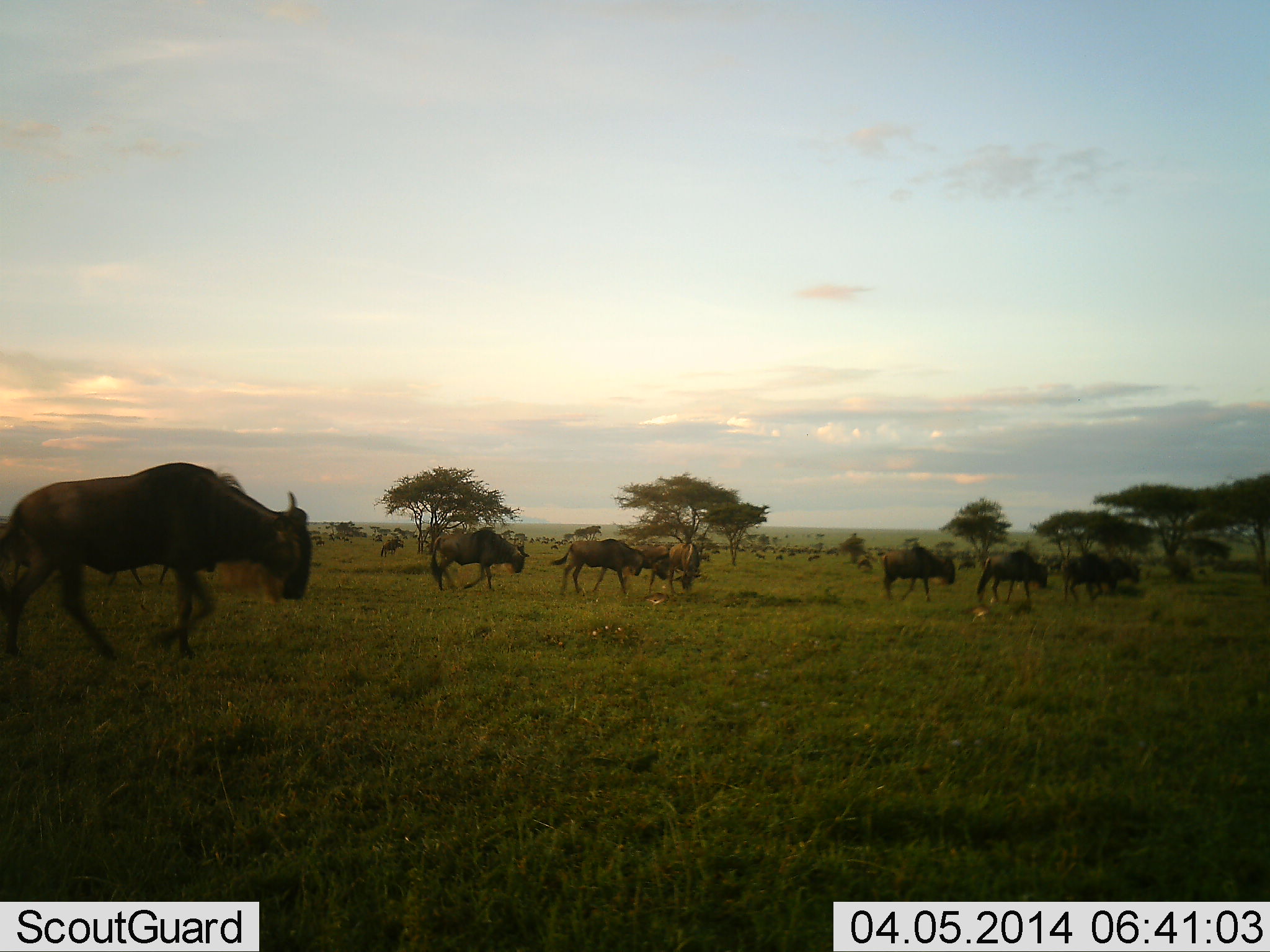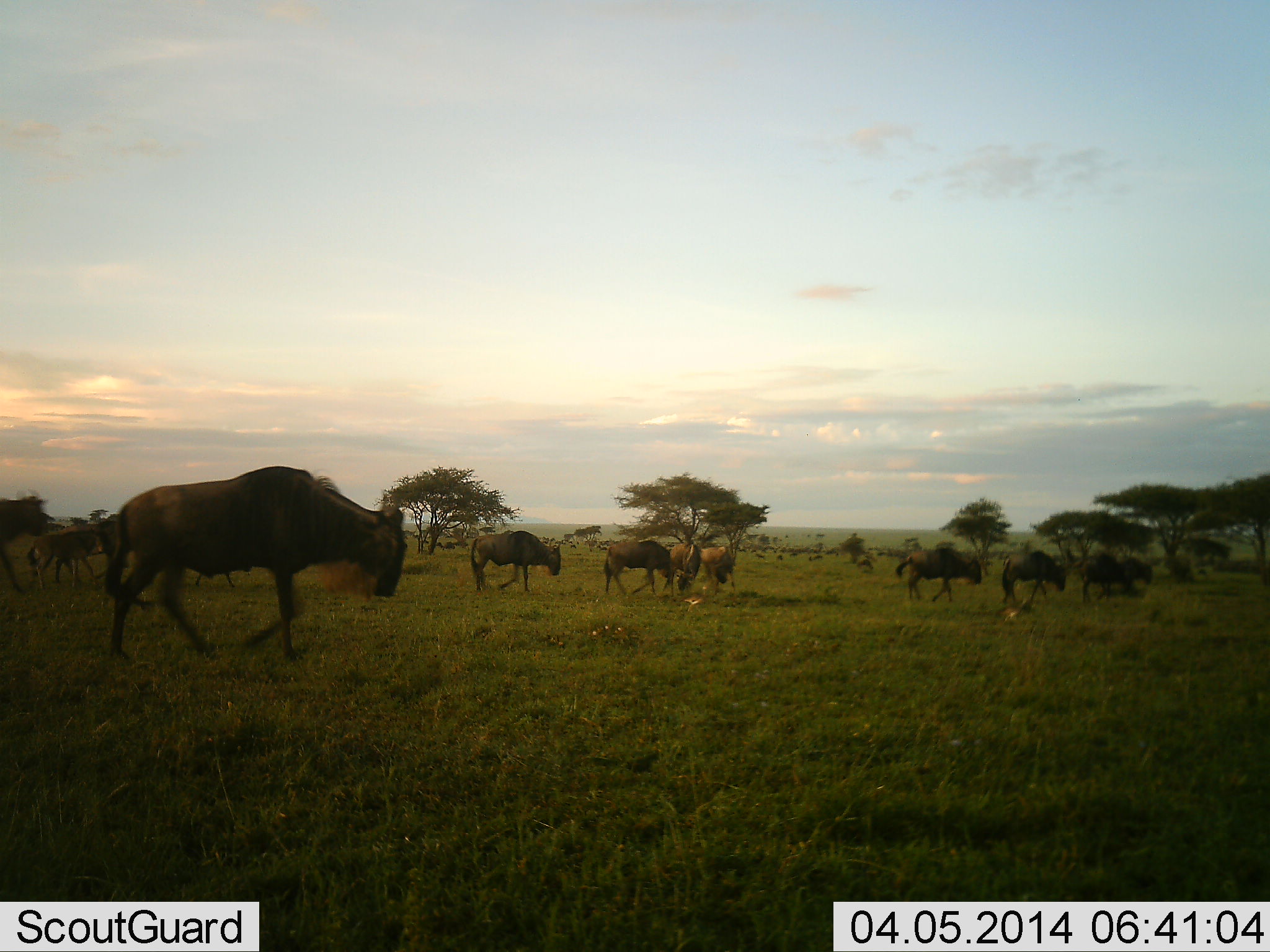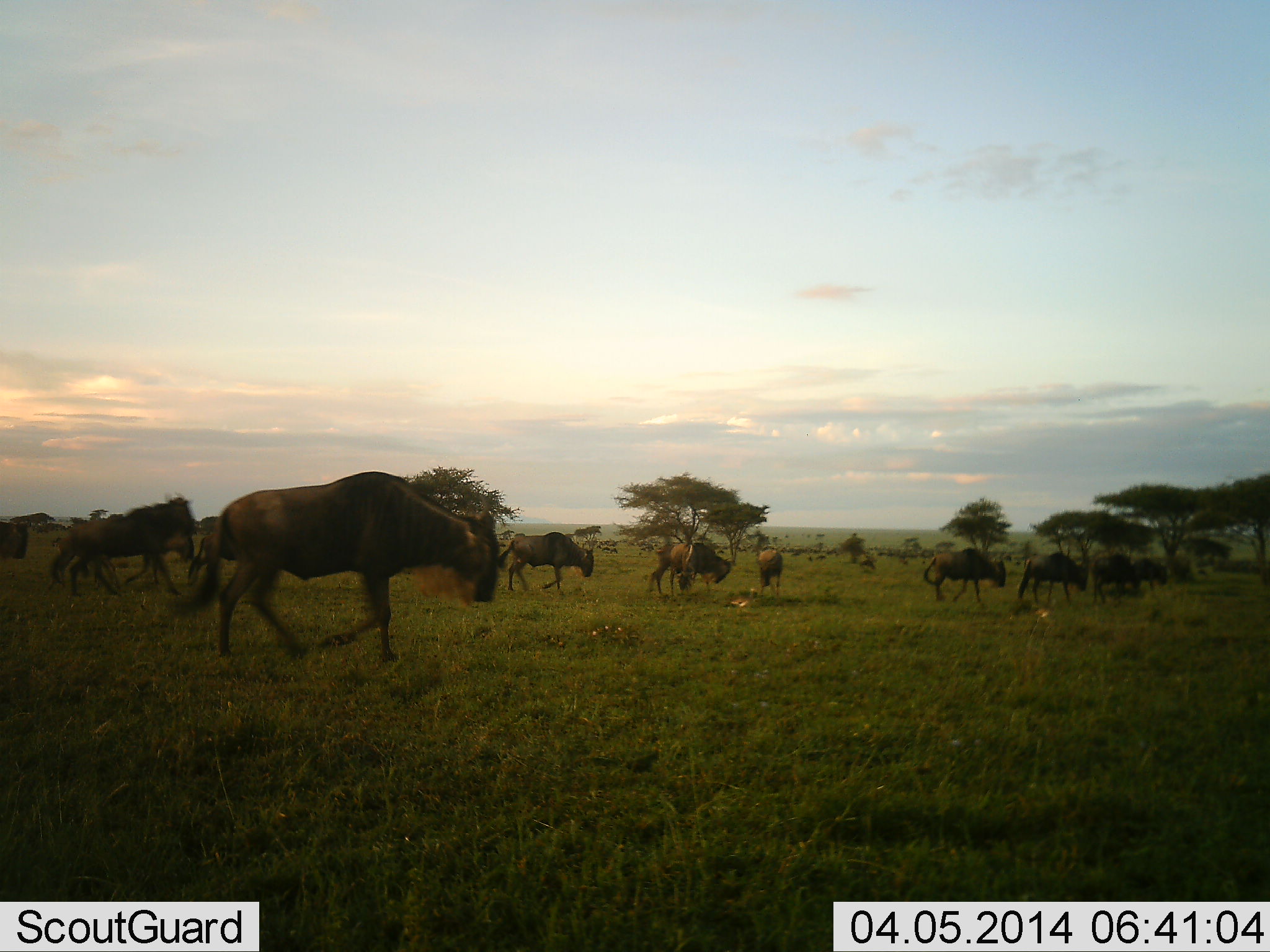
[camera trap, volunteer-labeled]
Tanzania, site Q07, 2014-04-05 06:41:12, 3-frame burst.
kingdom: Animalia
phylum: Chordata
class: Mammalia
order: Artiodactyla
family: Bovidae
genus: Connochaetes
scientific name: Connochaetes taurinus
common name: blue wildebeest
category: wildebeest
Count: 11-50.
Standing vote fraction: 9%.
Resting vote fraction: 0%.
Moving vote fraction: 91%.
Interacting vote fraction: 9%.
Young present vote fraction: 9%.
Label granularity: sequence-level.